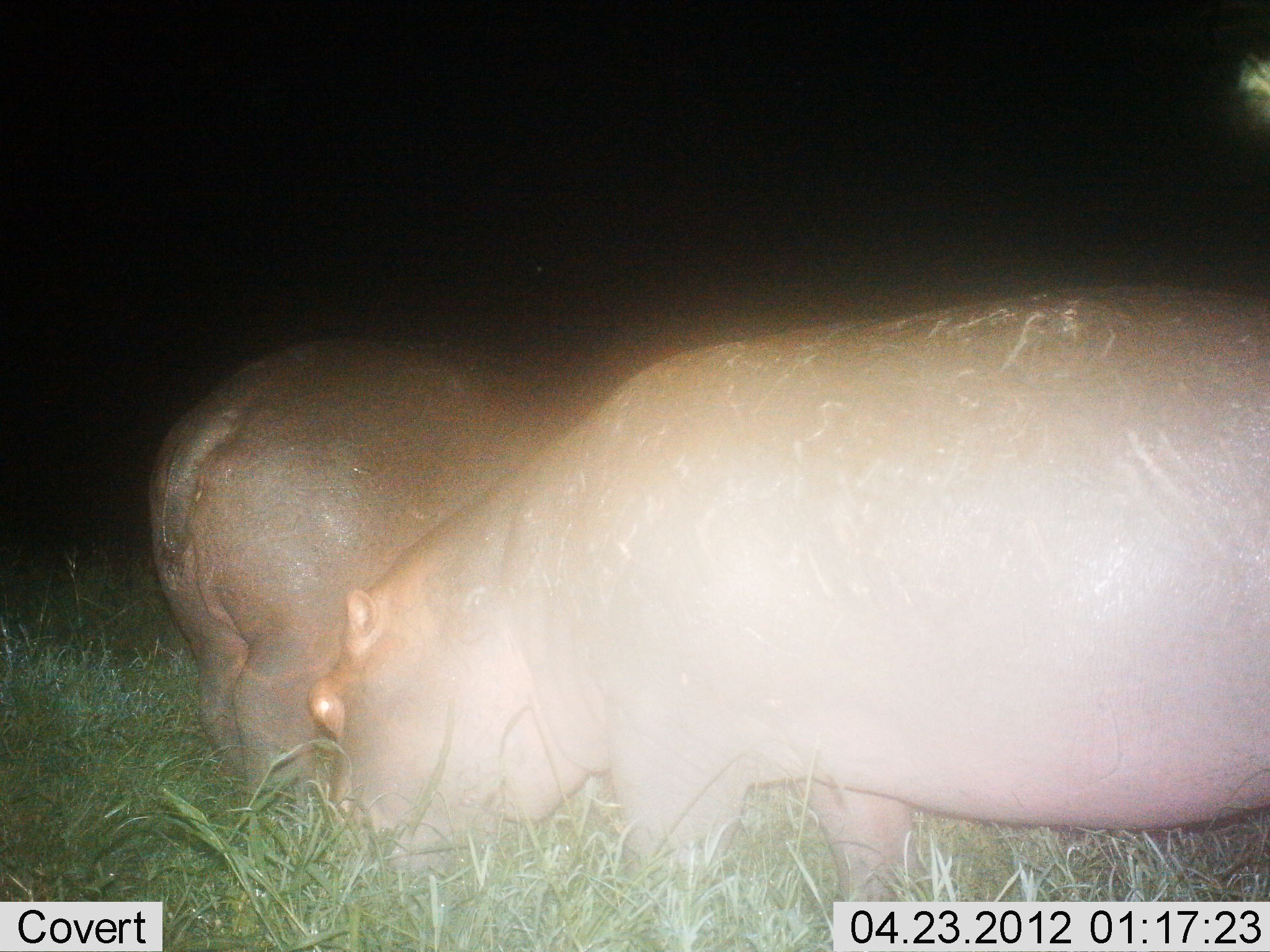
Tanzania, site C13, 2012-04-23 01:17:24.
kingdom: Animalia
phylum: Chordata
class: Mammalia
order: Artiodactyla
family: Hippopotamidae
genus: Hippopotamus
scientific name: Hippopotamus amphibius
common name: hippopotamus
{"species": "hippopotamus (Hippopotamus amphibius)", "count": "2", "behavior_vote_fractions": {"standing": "39%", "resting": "0%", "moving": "4%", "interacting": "4%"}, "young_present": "0%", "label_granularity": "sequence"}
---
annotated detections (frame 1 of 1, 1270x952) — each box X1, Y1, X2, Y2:
animal: 303, 274, 1269, 931; 143, 298, 985, 813